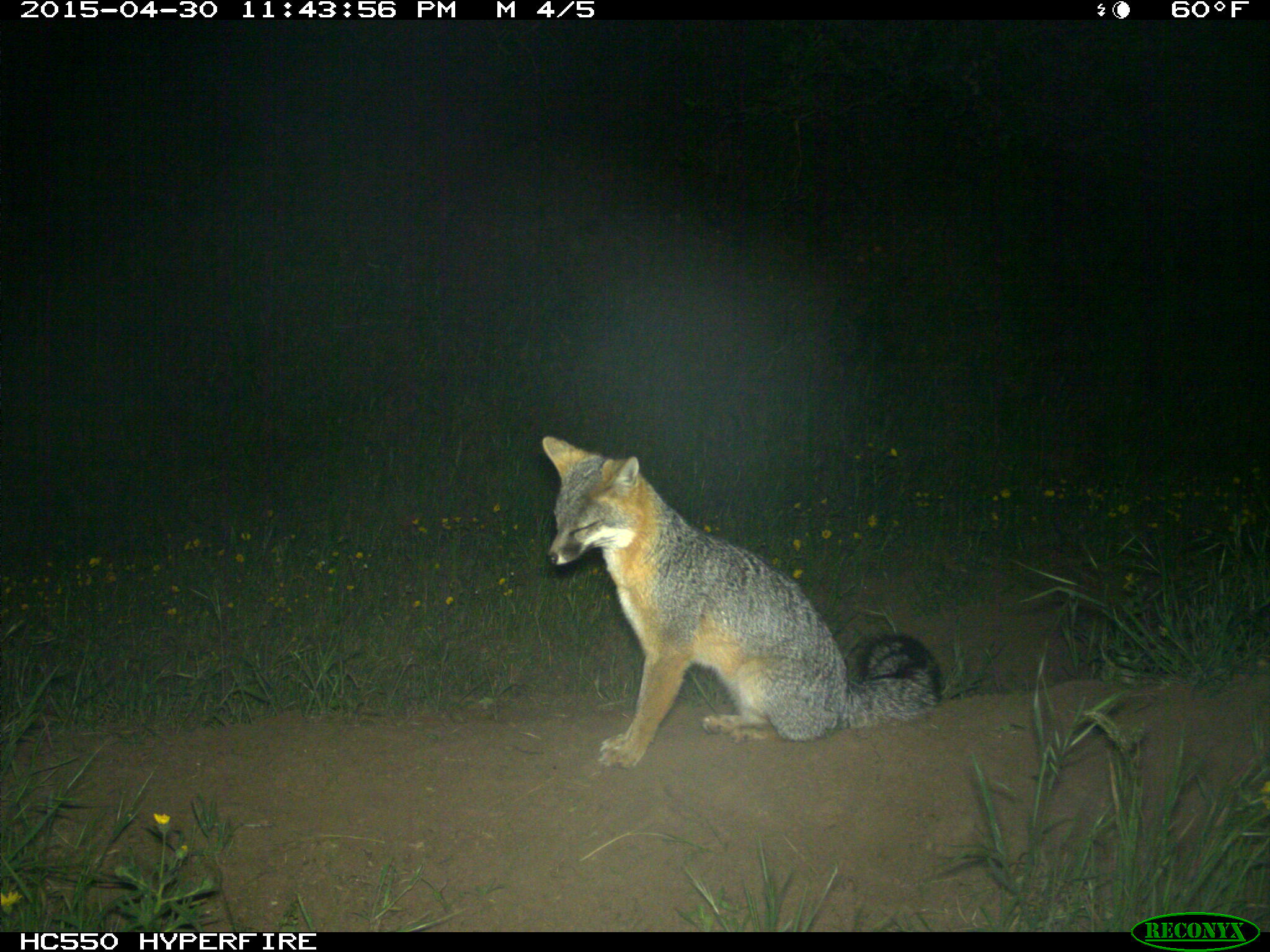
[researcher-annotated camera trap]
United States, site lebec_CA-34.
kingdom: Animalia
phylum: Chordata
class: Mammalia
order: Carnivora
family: Canidae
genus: Urocyon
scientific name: Urocyon cinereoargenteus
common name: gray fox